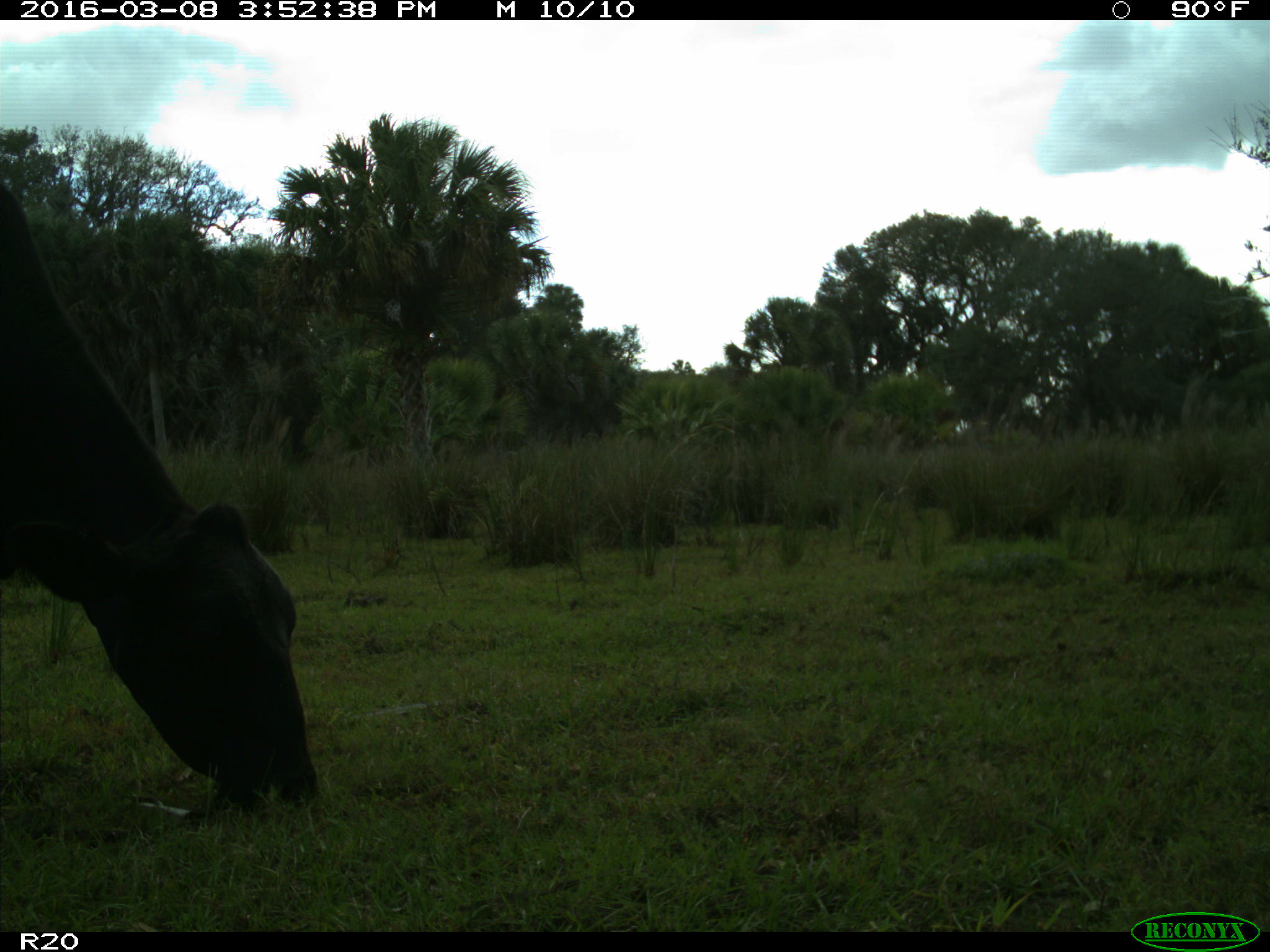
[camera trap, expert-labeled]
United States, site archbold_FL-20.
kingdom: Animalia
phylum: Chordata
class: Mammalia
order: Artiodactyla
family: Bovidae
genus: Bos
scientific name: Bos taurus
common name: domestic cow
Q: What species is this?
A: Bos taurus (domestic cow).